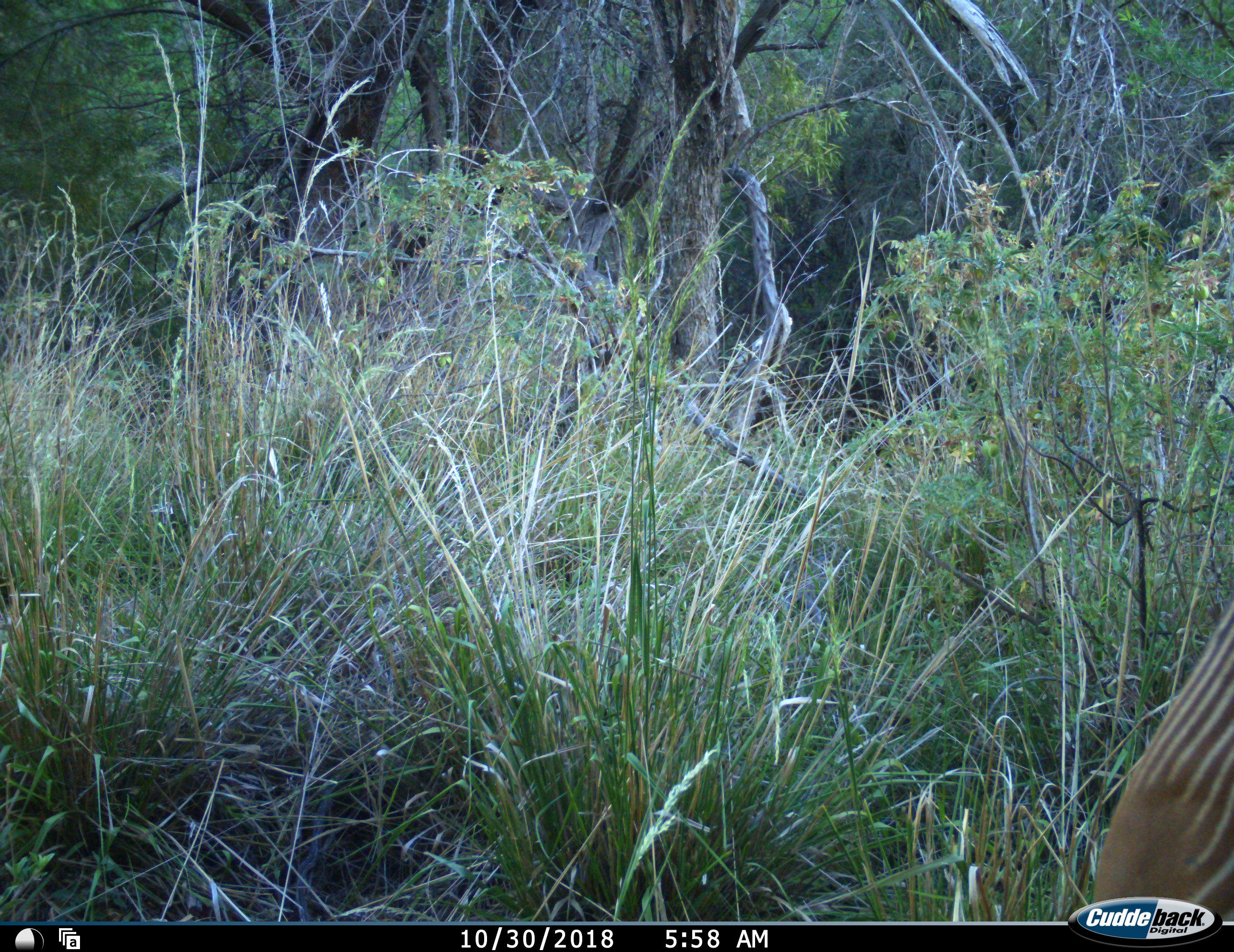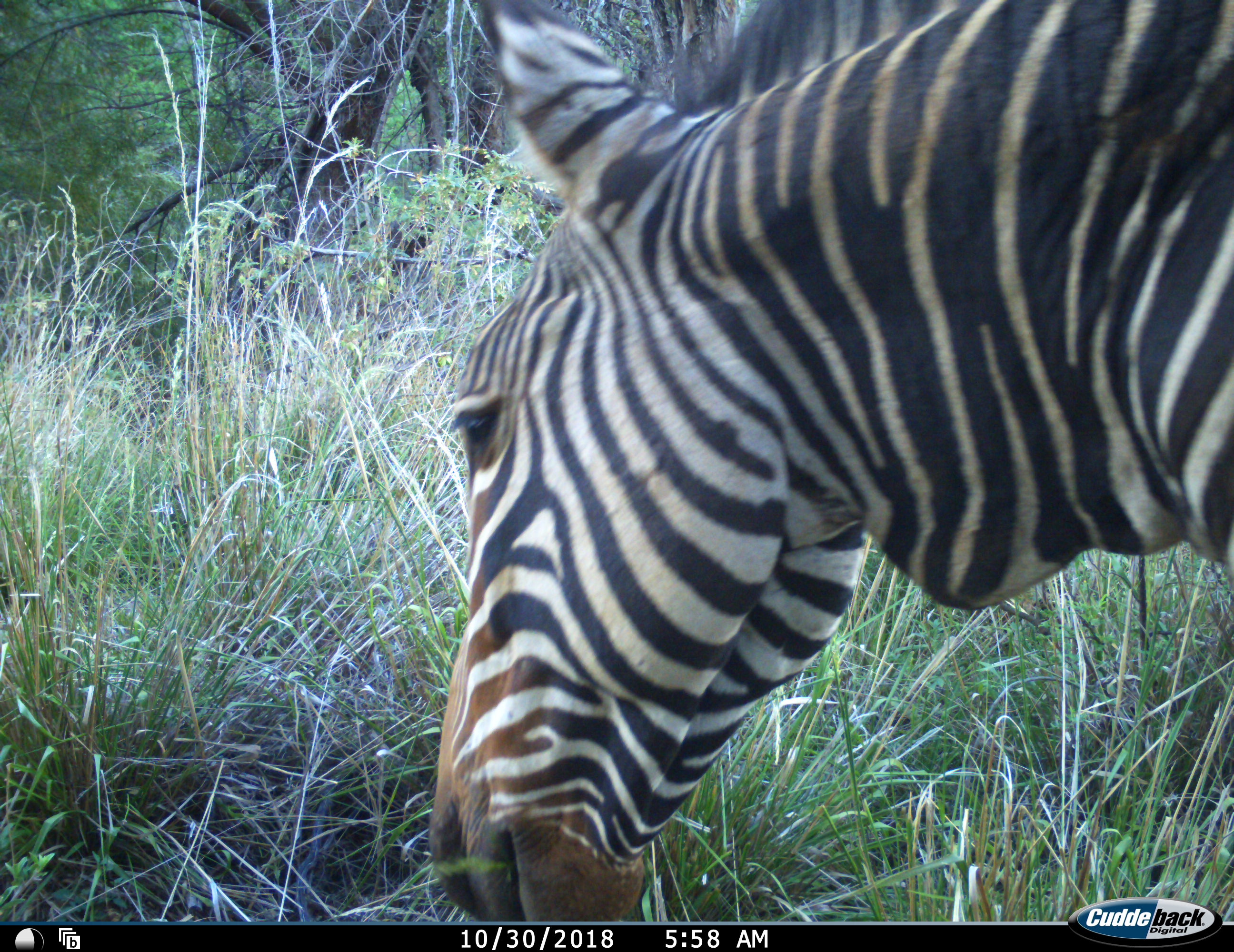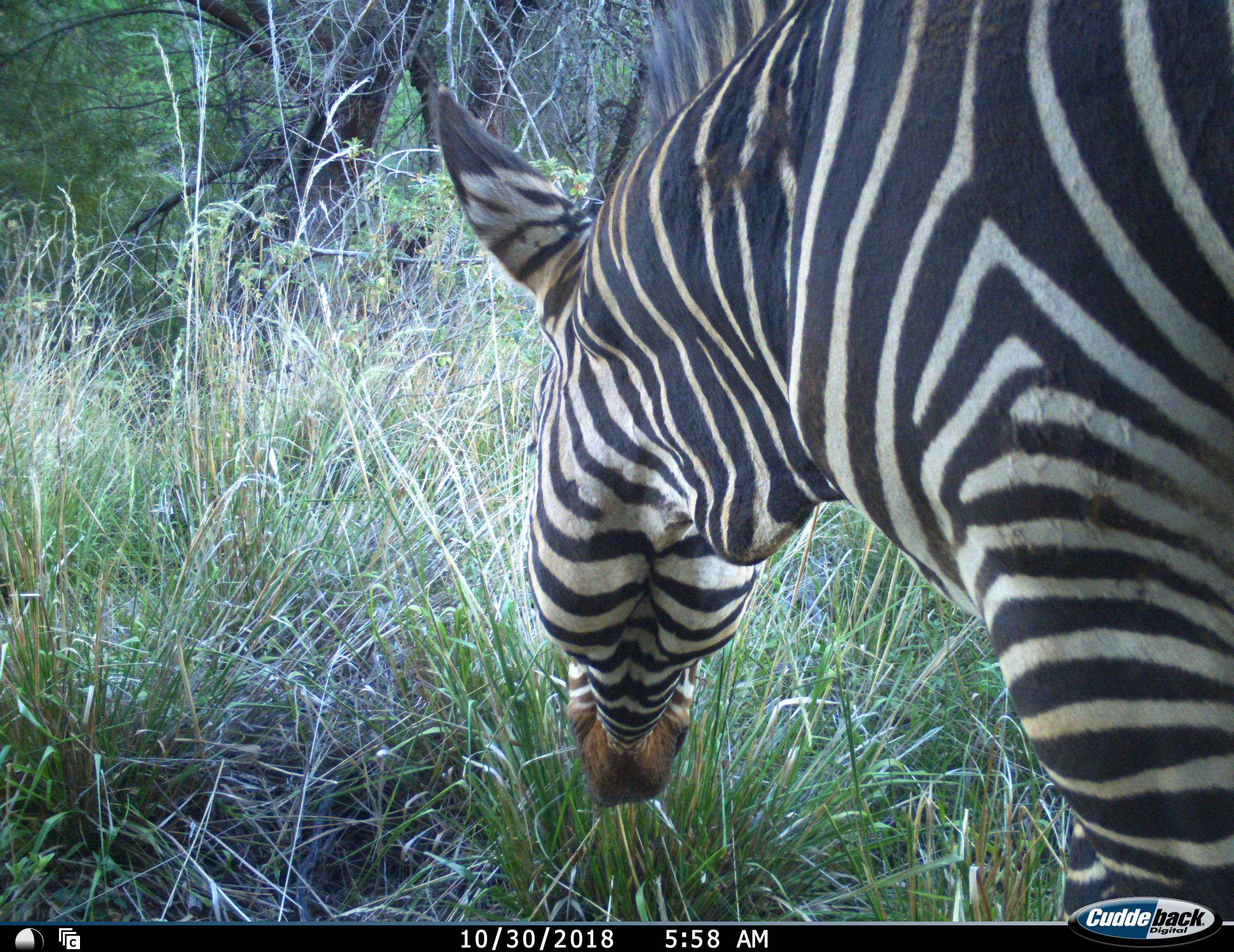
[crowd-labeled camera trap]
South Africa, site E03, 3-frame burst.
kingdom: Animalia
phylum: Chordata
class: Mammalia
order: Perissodactyla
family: Equidae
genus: Equus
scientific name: Equus zebra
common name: mountain zebra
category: zebramountain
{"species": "zebramountain (mountain zebra) (Equus zebra)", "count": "1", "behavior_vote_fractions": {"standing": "10%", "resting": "0%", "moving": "60%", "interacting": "0%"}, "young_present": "0%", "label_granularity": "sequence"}